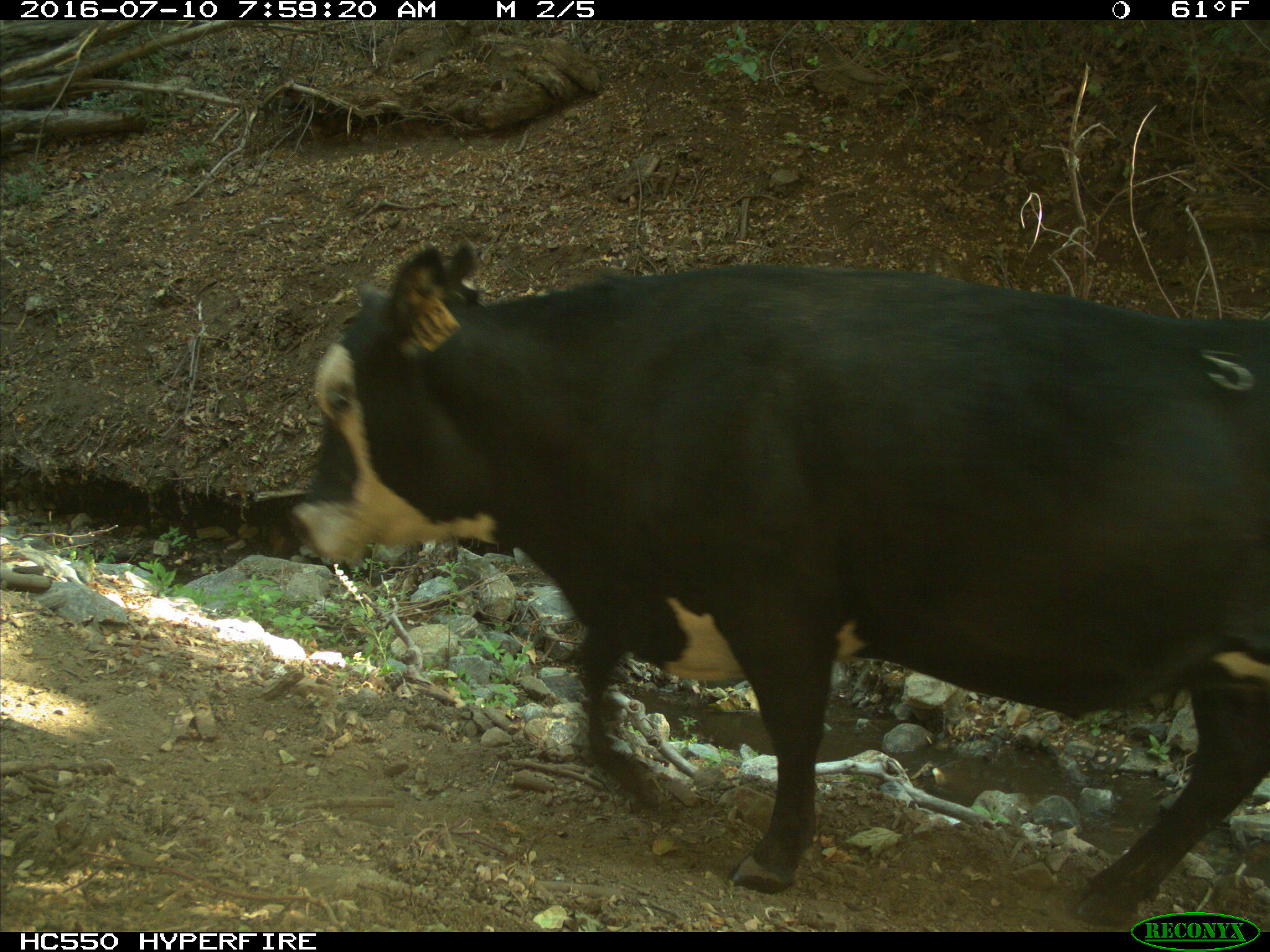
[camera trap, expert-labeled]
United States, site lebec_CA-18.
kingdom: Animalia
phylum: Chordata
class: Mammalia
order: Artiodactyla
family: Bovidae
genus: Bos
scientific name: Bos taurus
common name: domestic cow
Bos taurus (domestic cow).